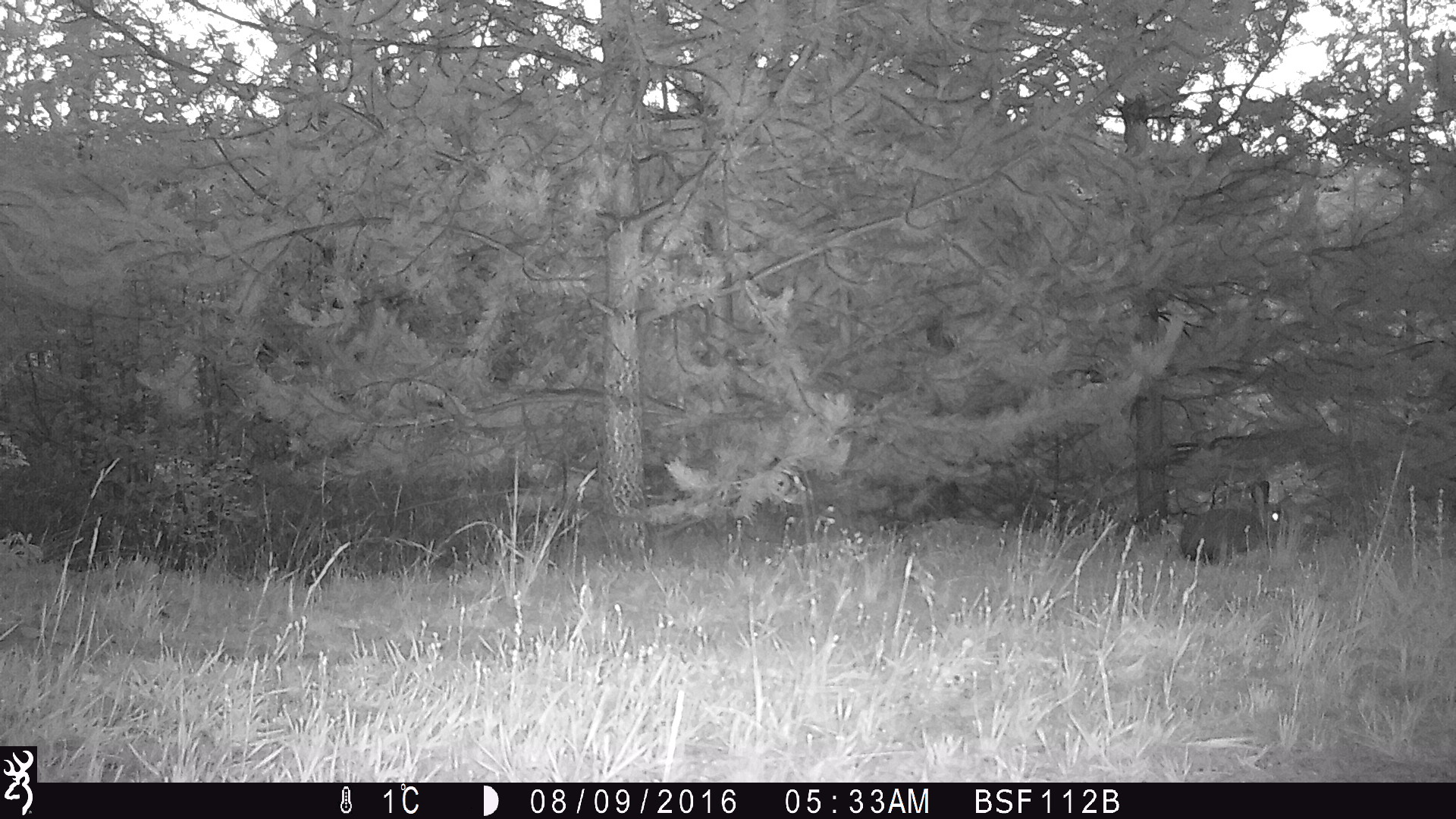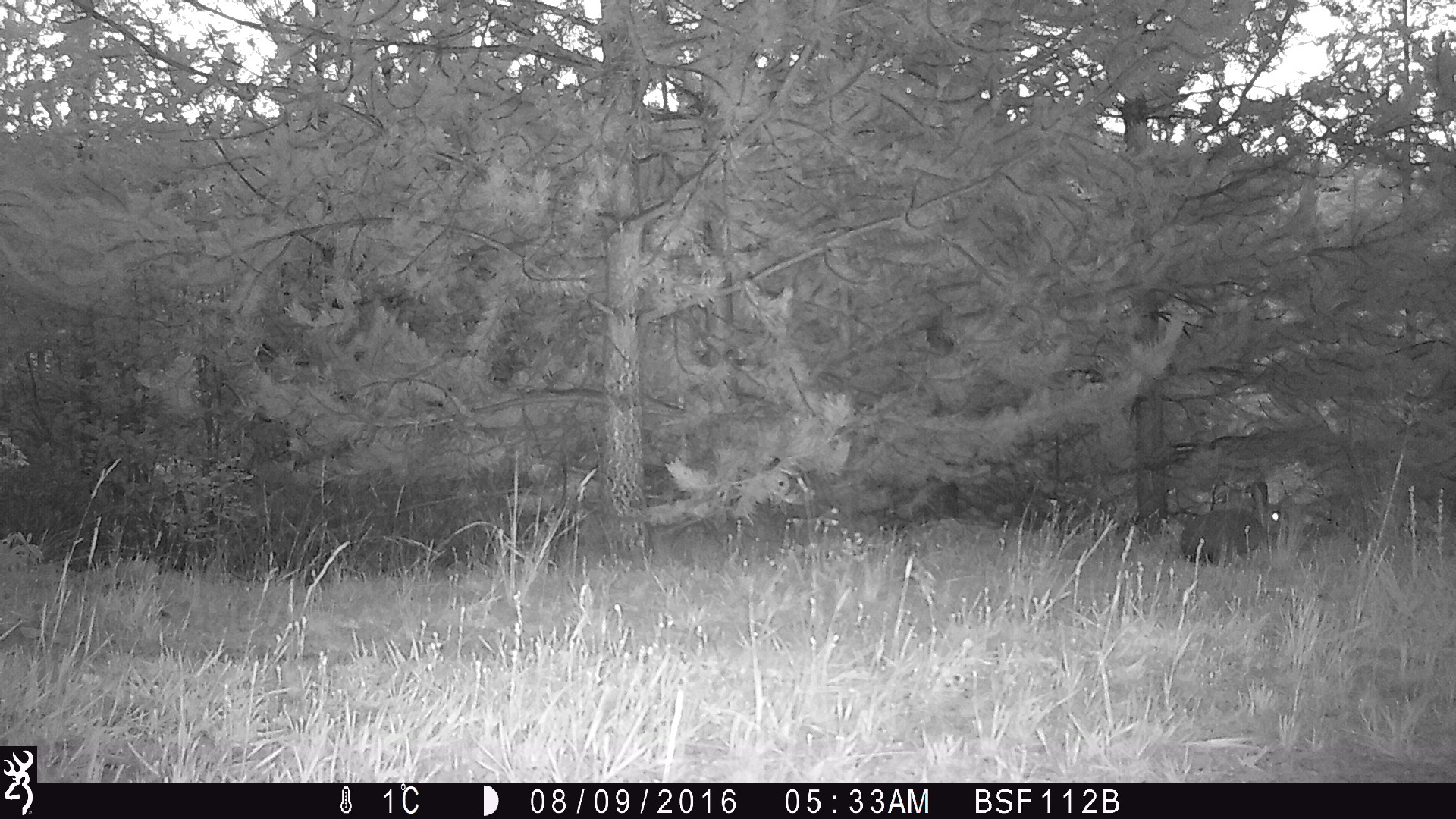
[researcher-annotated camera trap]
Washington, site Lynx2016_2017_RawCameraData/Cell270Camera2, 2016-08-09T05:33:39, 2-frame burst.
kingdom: Animalia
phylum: Chordata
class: Mammalia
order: Lagomorpha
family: Leporidae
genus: Lepus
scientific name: Lepus americanus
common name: snowshoe hare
Lepus americanus (snowshoe hare). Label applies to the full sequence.